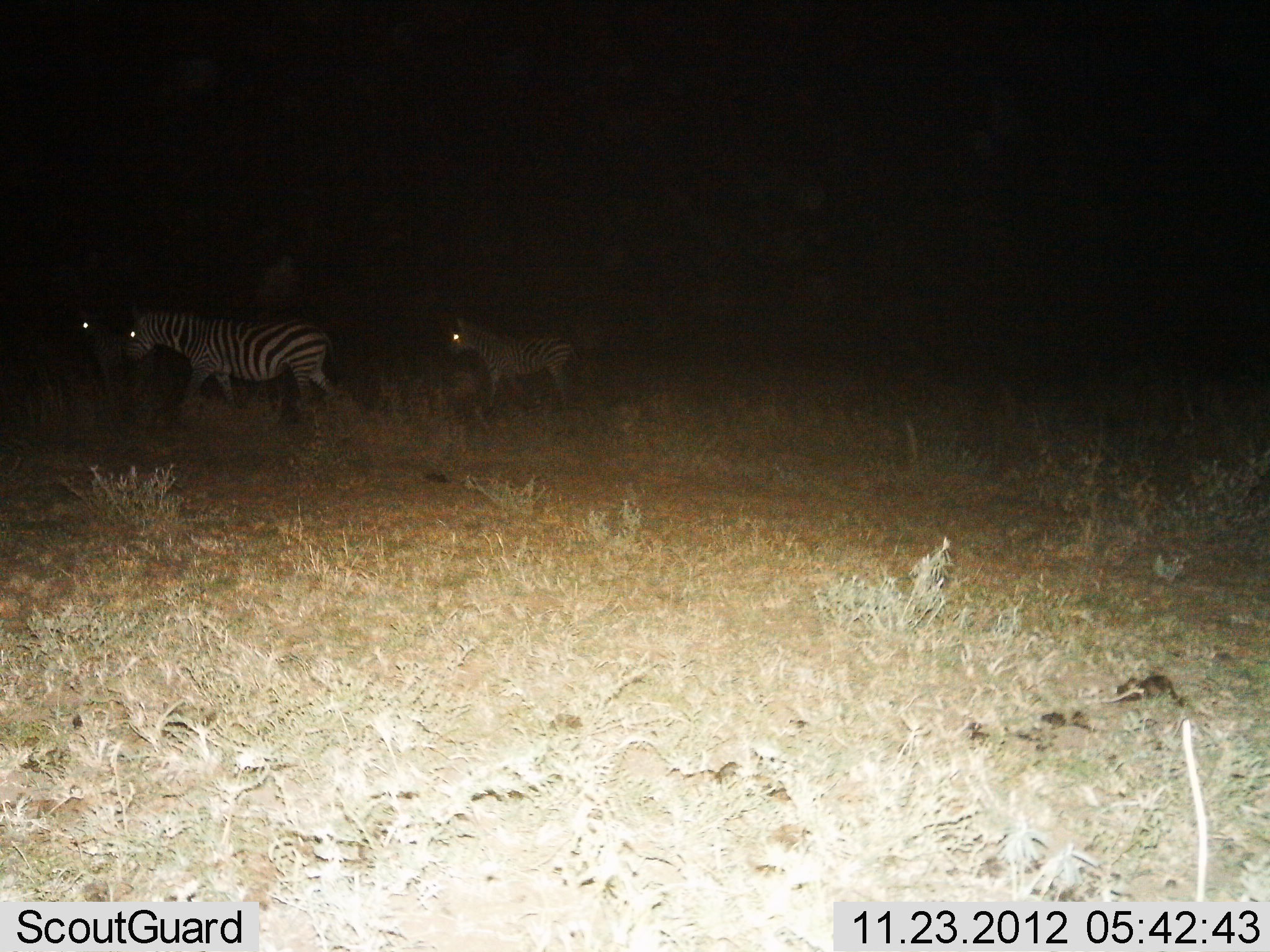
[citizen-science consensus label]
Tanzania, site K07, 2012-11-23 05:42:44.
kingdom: Animalia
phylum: Chordata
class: Mammalia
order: Perissodactyla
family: Equidae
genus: Equus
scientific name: Equus quagga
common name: plains zebra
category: zebra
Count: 3.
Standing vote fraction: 60%.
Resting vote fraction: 0%.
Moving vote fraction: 50%.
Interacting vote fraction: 0%.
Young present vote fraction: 10%.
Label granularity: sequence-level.